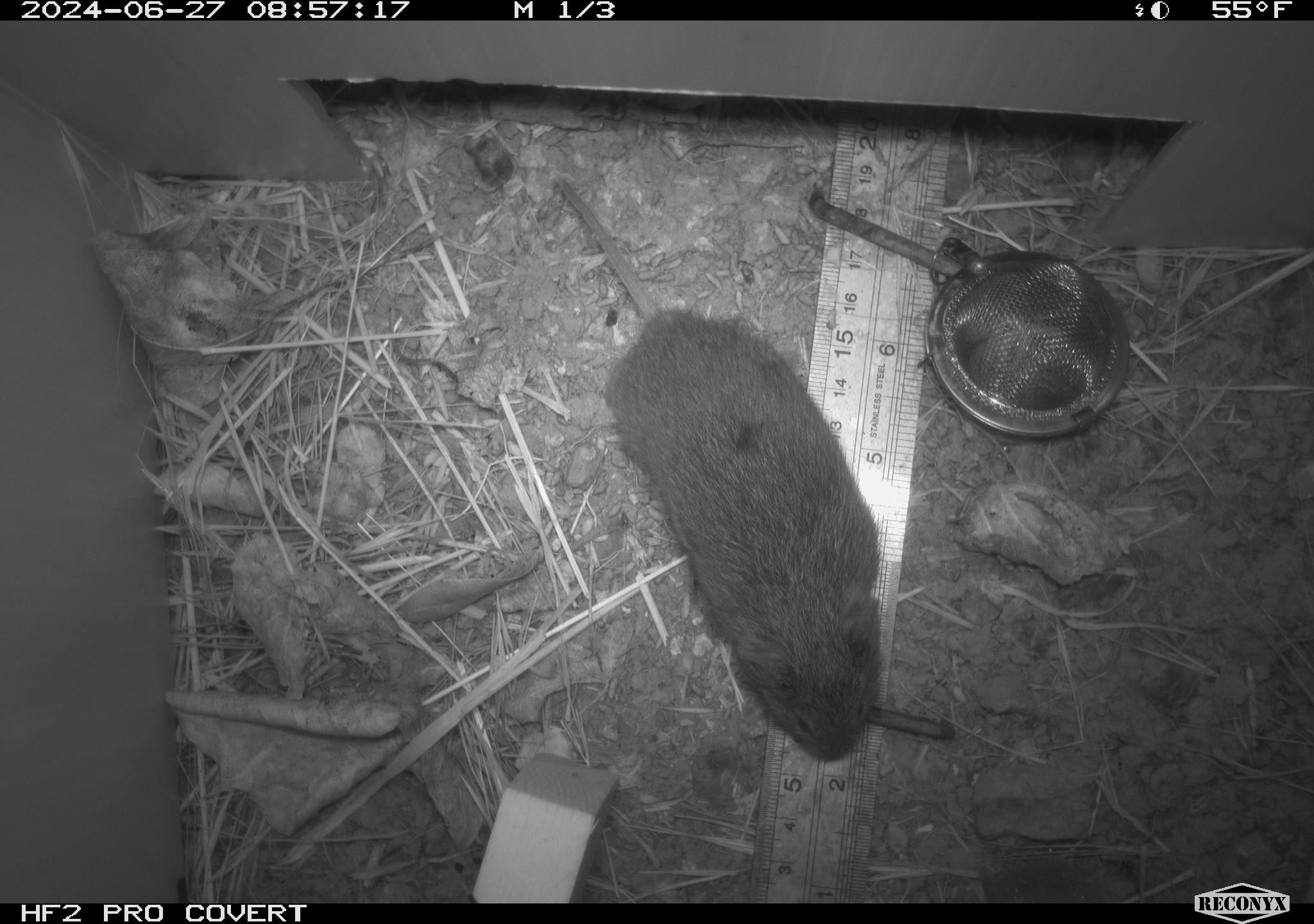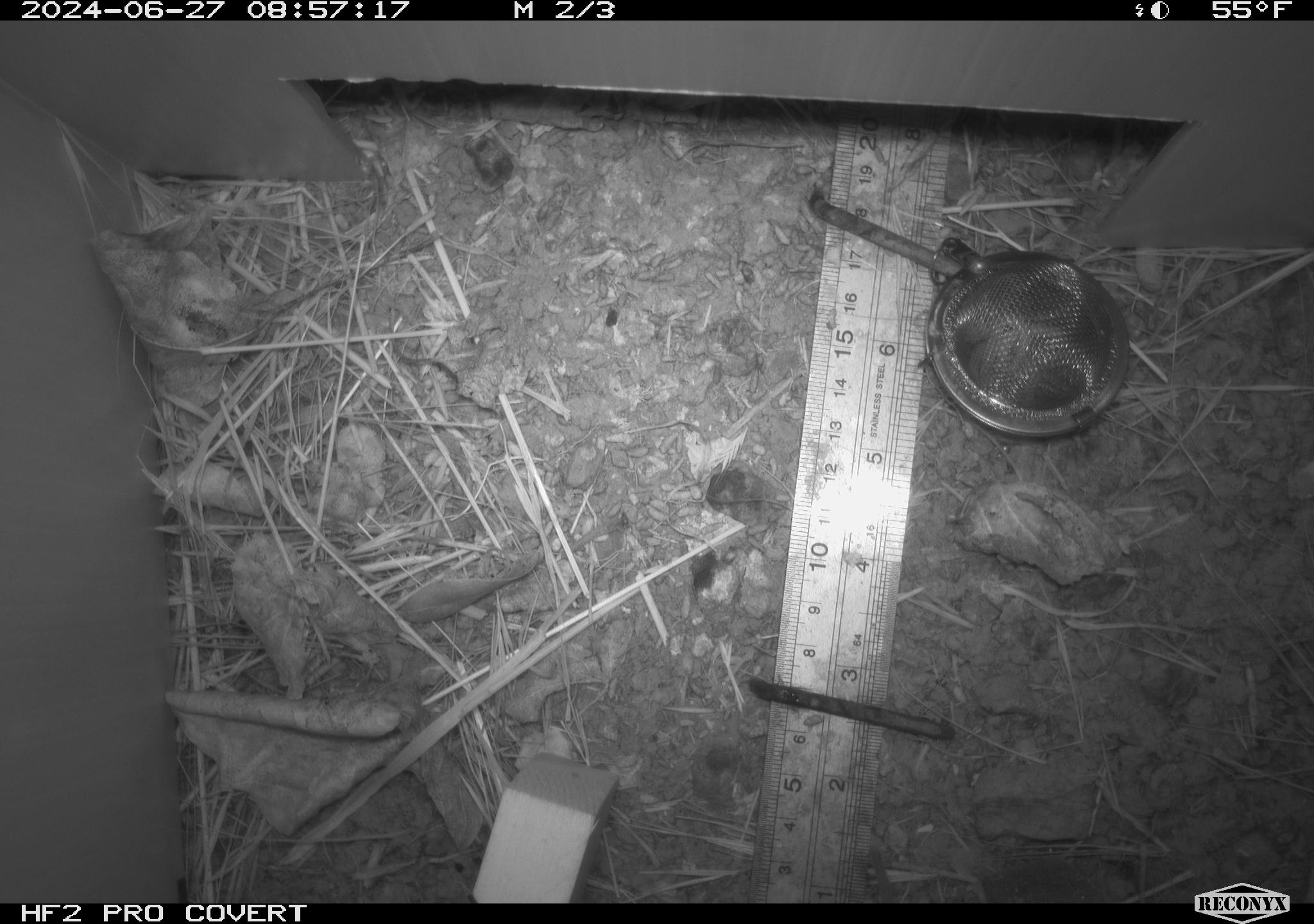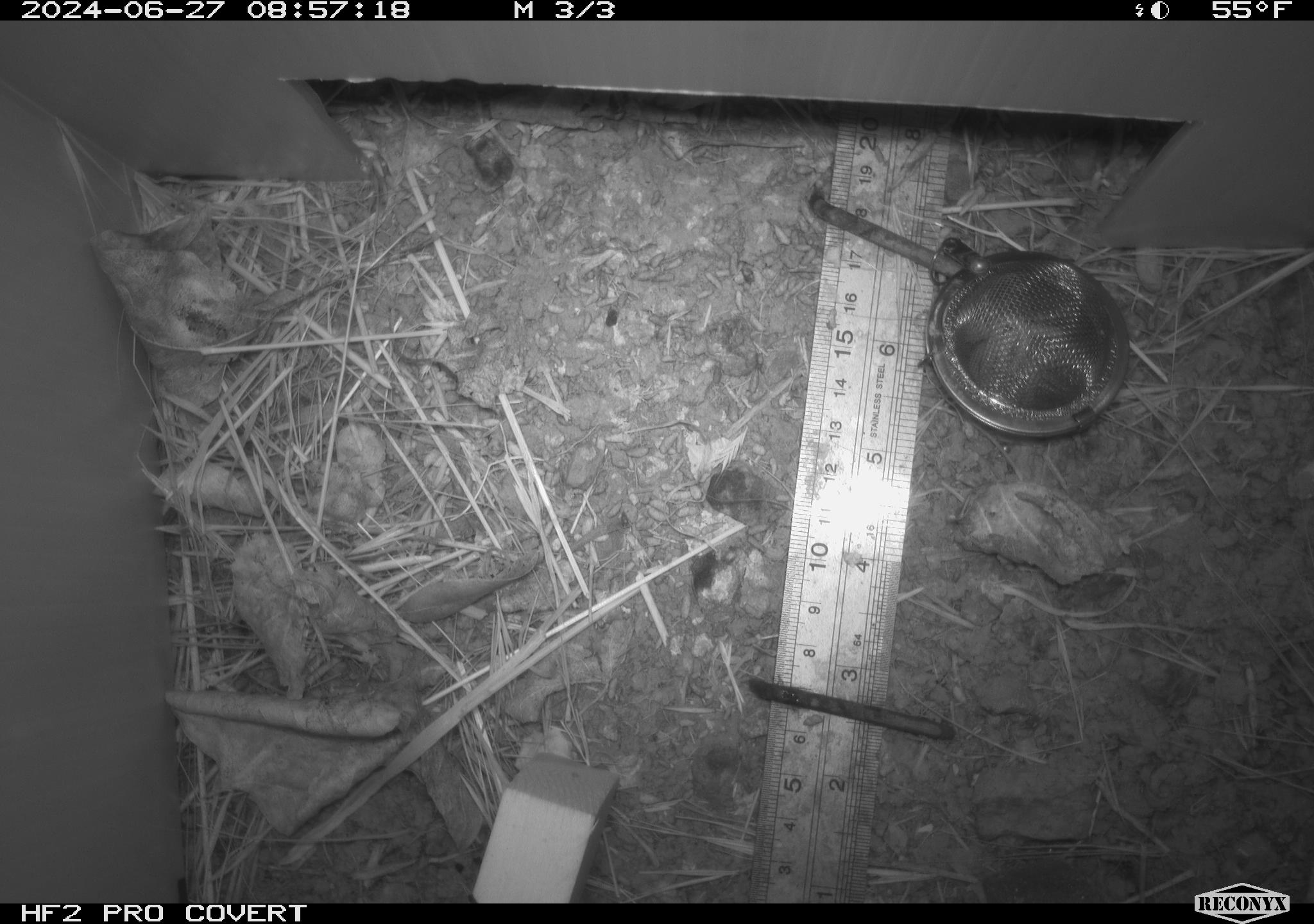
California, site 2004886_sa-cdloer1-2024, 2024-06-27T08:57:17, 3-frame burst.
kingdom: Animalia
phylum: Chordata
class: Mammalia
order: Rodentia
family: Cricetidae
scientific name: Arvicolinae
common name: voles, lemmings, and muskrats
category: arvicolinae subfamily